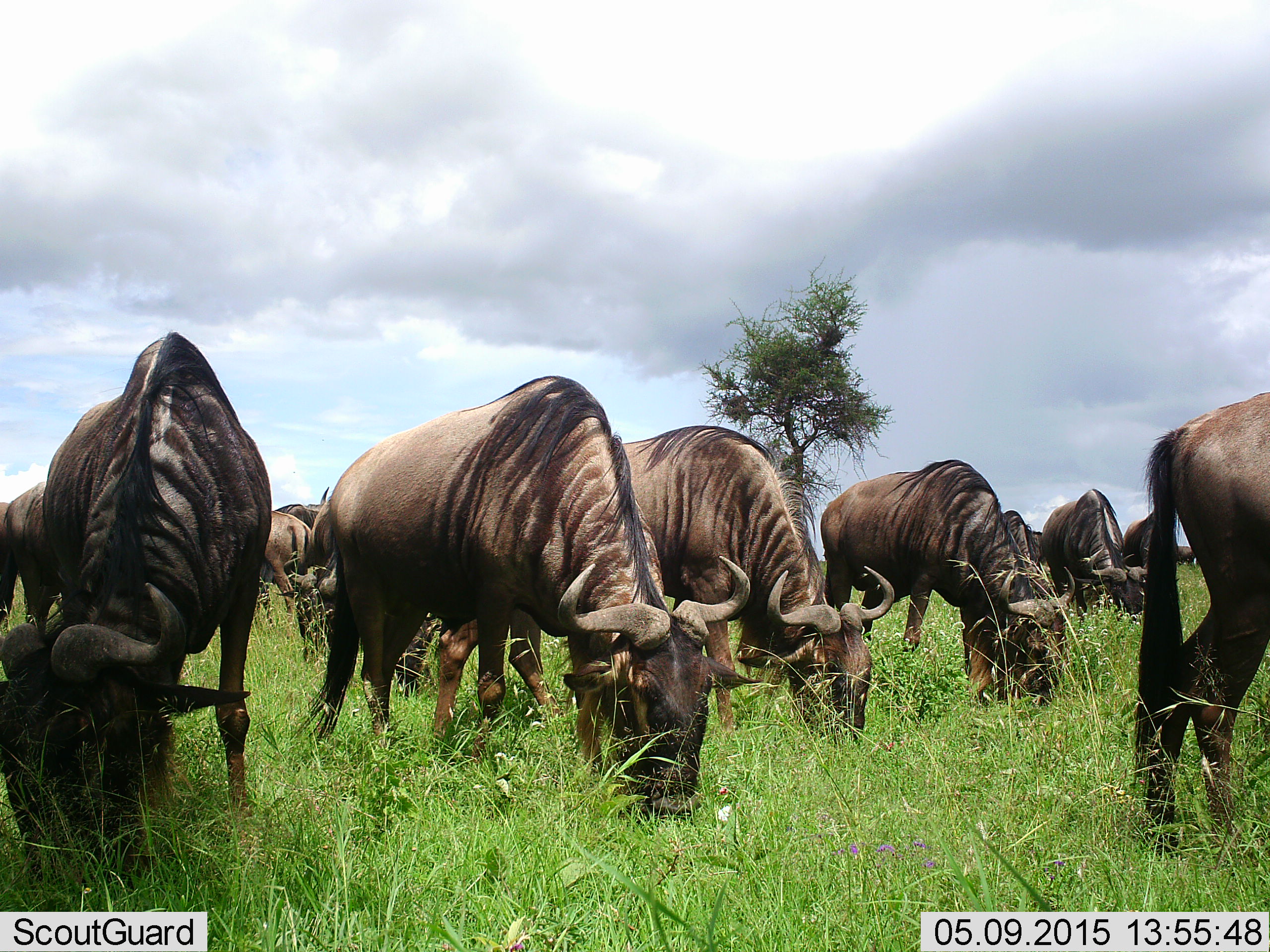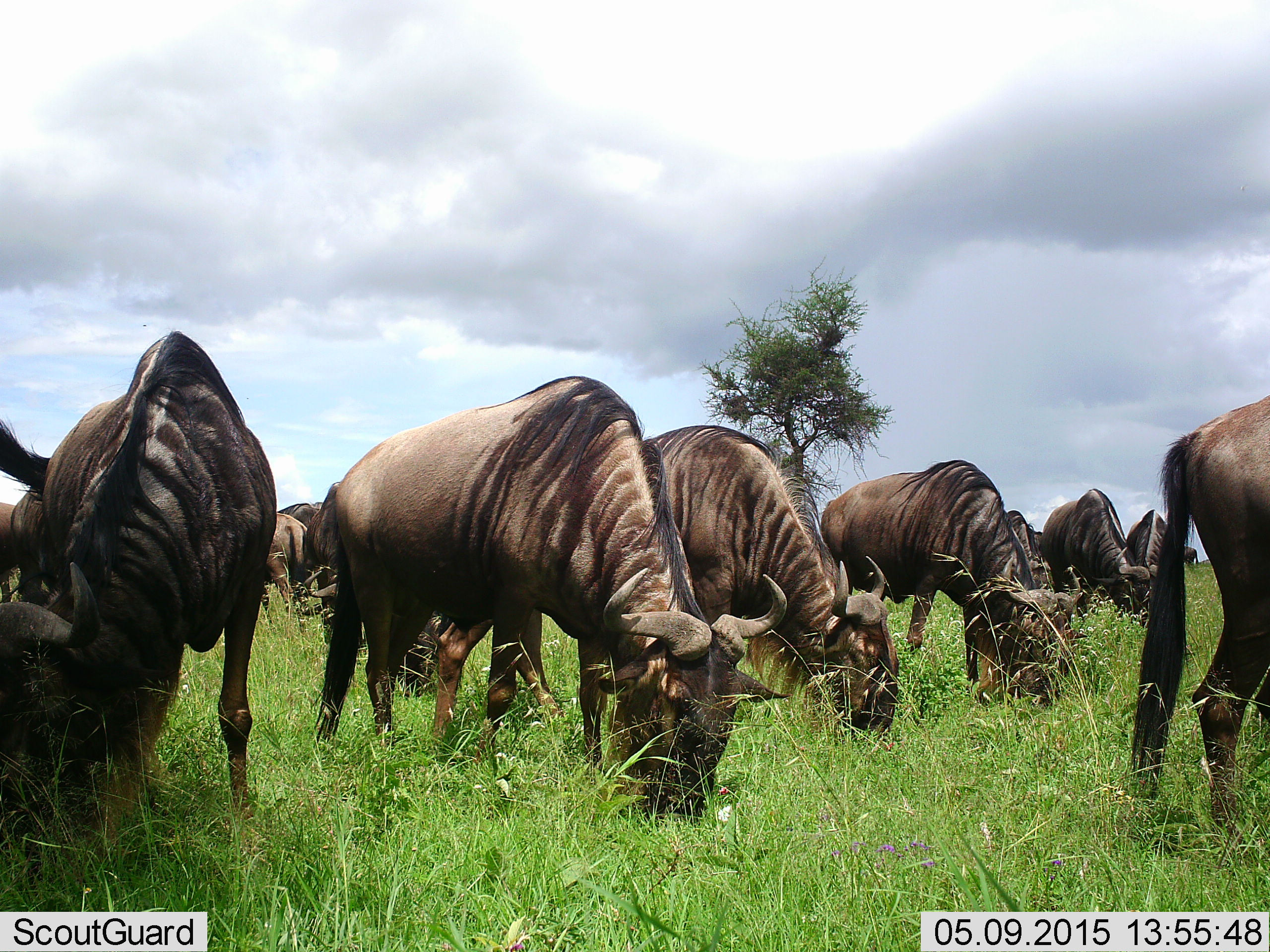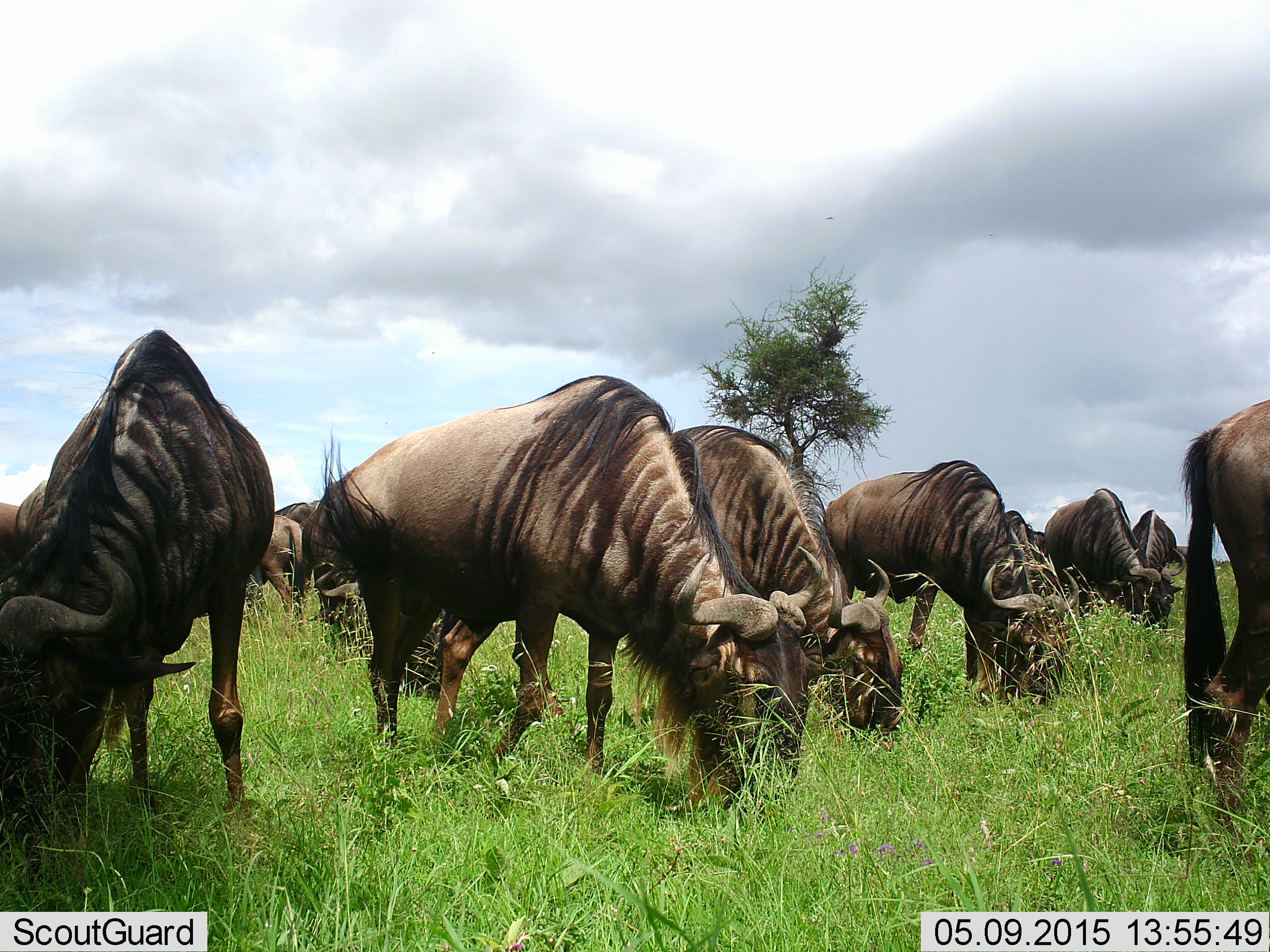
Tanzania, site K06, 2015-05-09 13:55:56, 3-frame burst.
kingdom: Animalia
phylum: Chordata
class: Mammalia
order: Artiodactyla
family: Bovidae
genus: Connochaetes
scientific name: Connochaetes taurinus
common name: blue wildebeest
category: wildebeest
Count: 11-50.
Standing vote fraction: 20%.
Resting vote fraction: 0%.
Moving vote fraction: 0%.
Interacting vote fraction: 0%.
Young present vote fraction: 0%.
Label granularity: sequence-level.